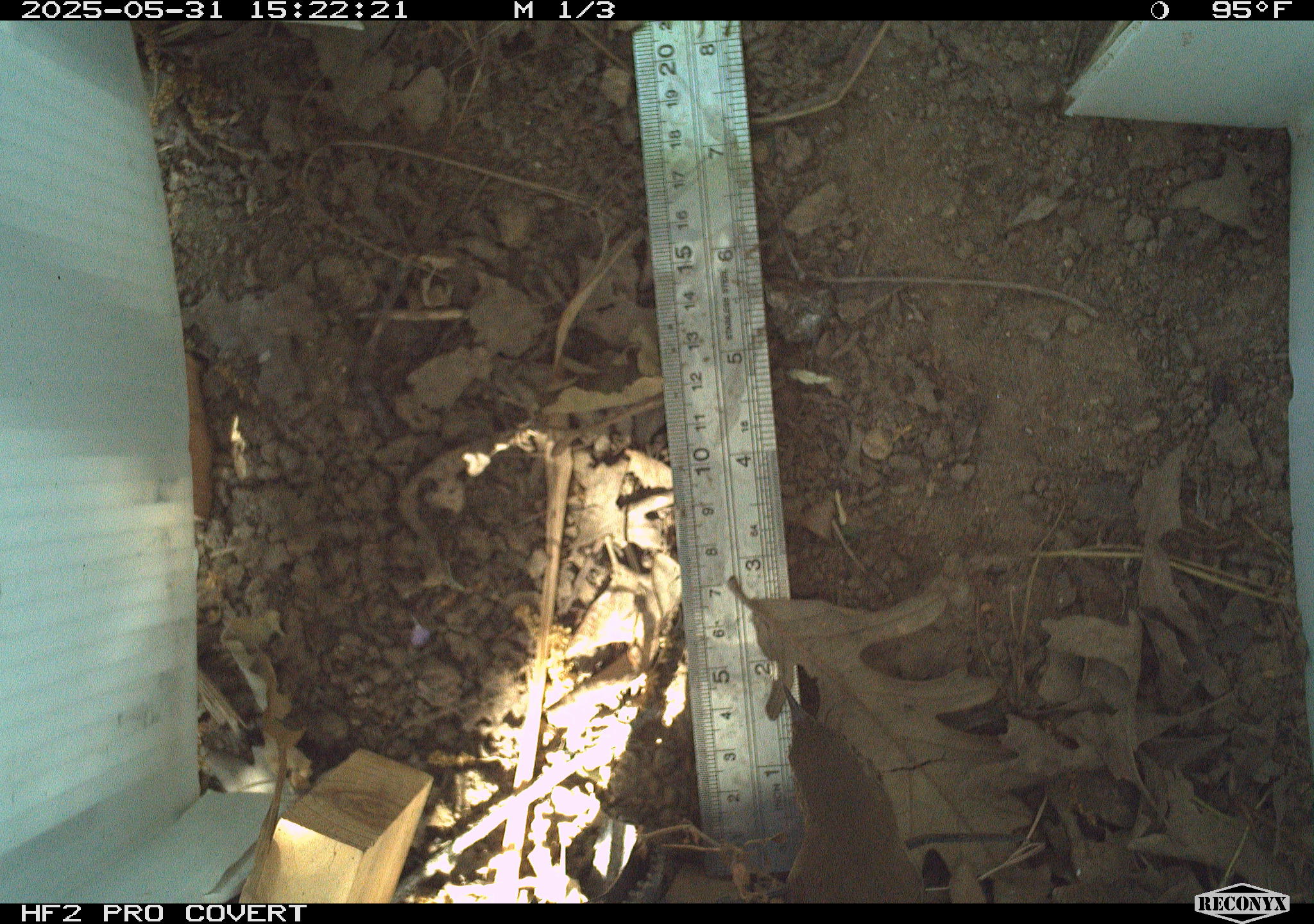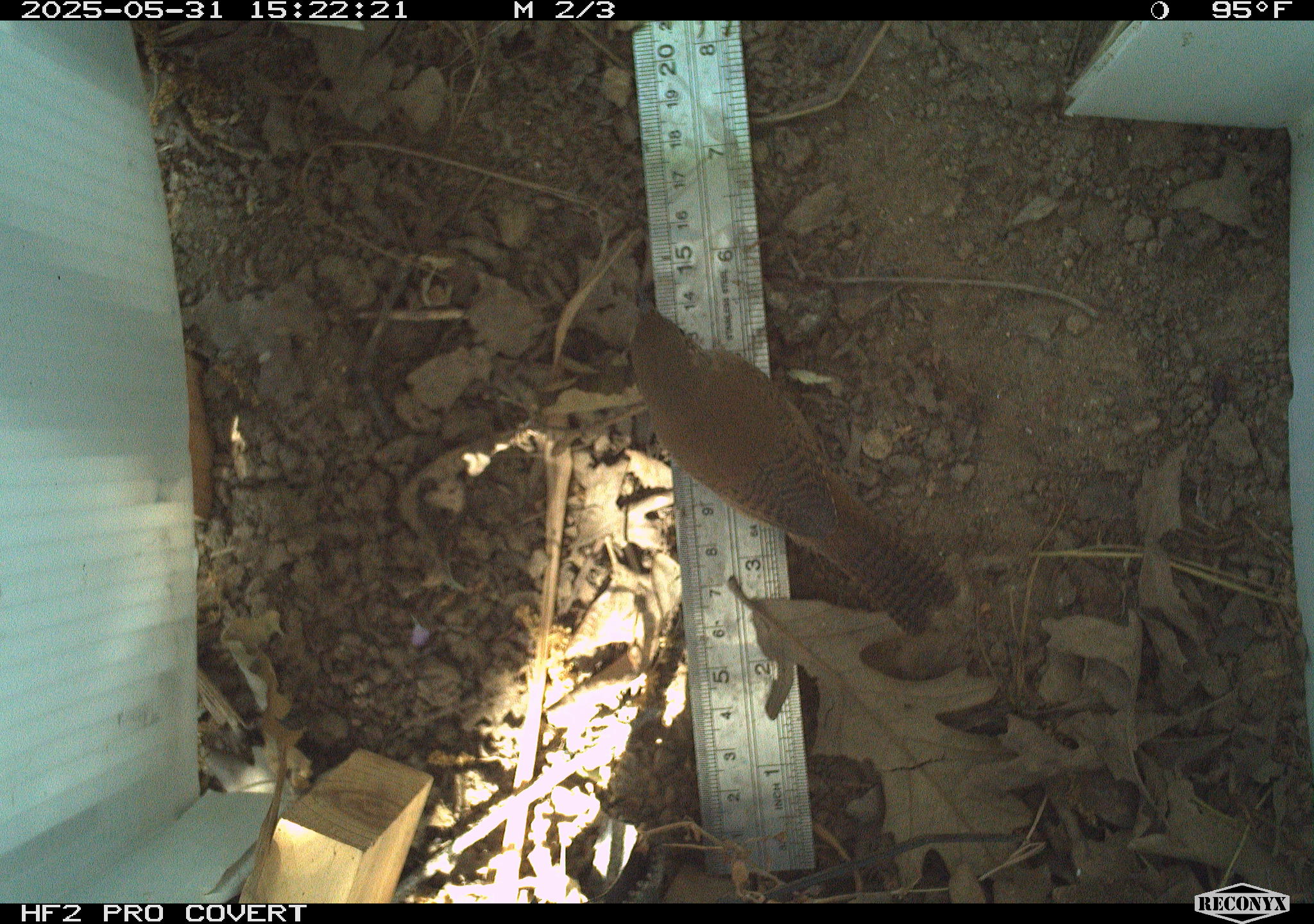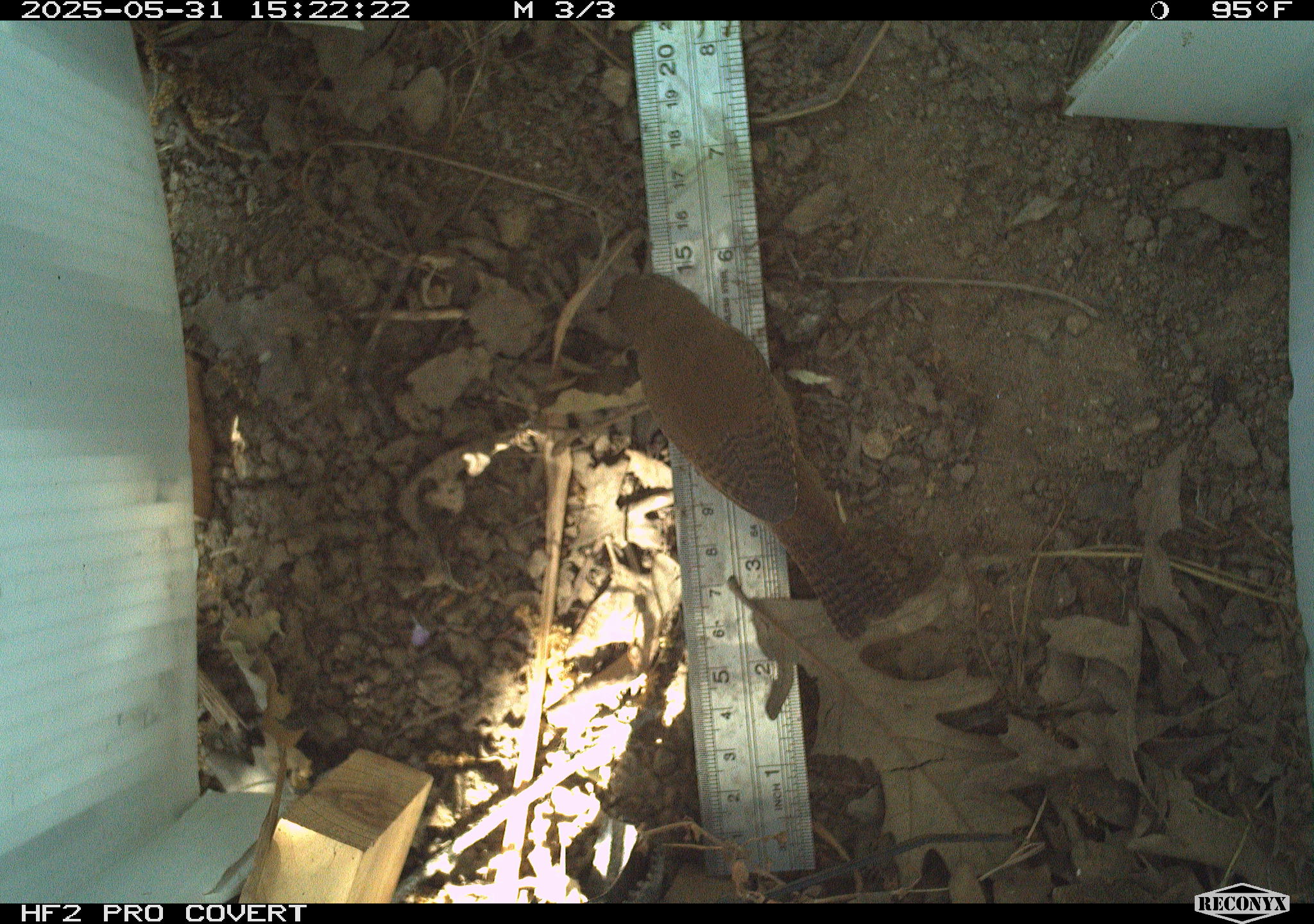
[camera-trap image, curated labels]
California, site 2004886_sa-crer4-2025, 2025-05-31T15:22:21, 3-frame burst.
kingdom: Animalia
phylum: Chordata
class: Aves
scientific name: Aves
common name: bird